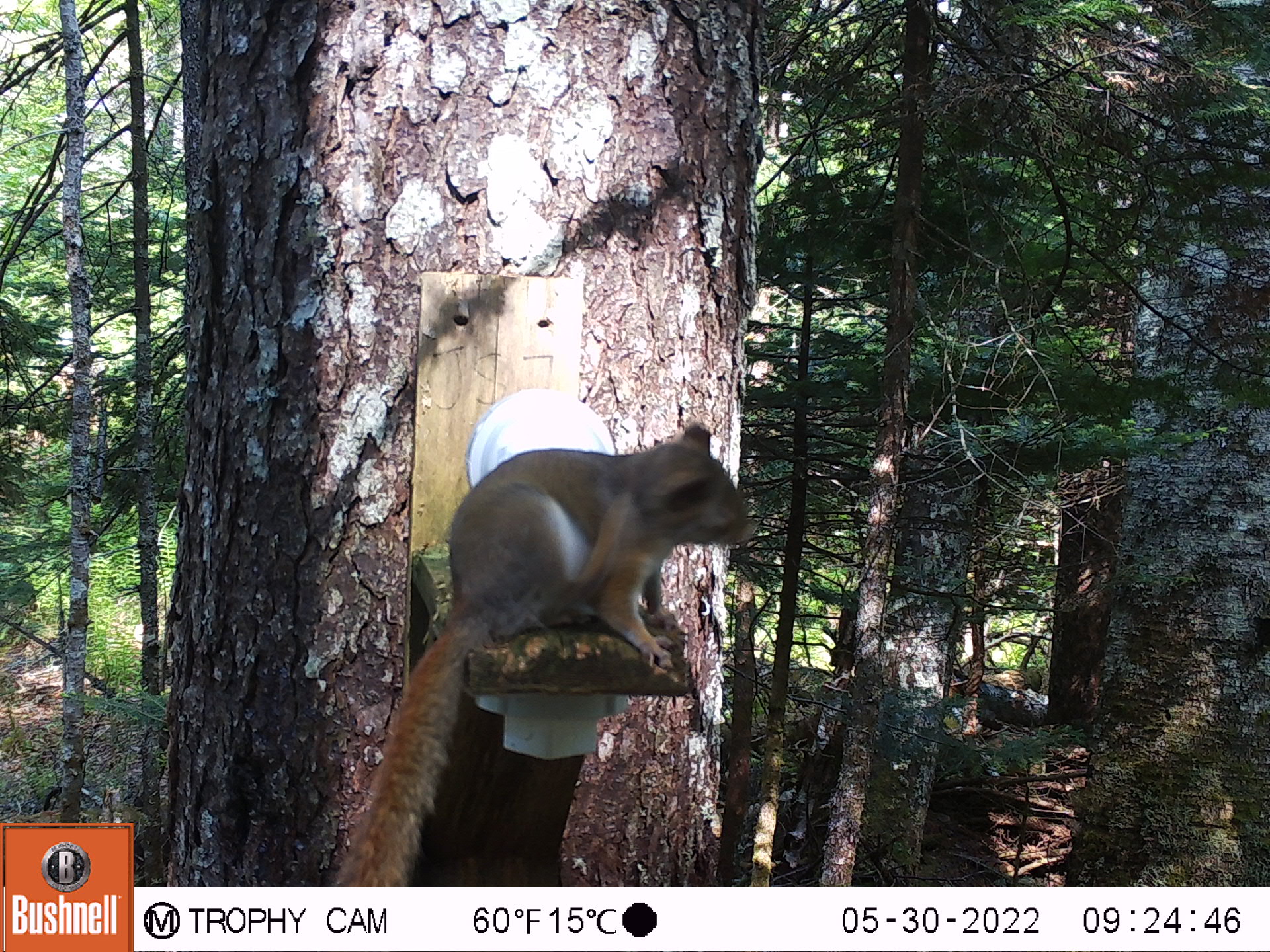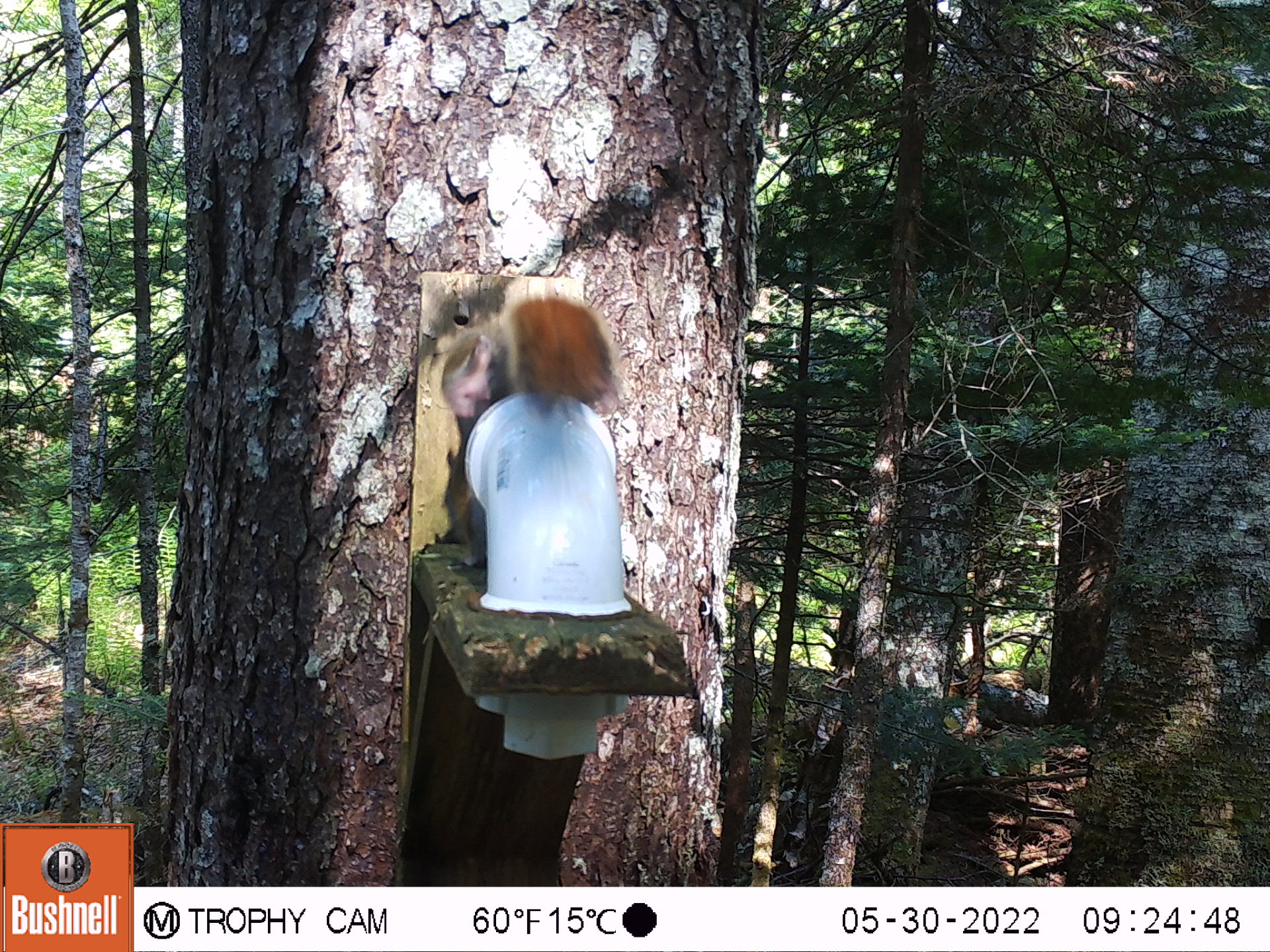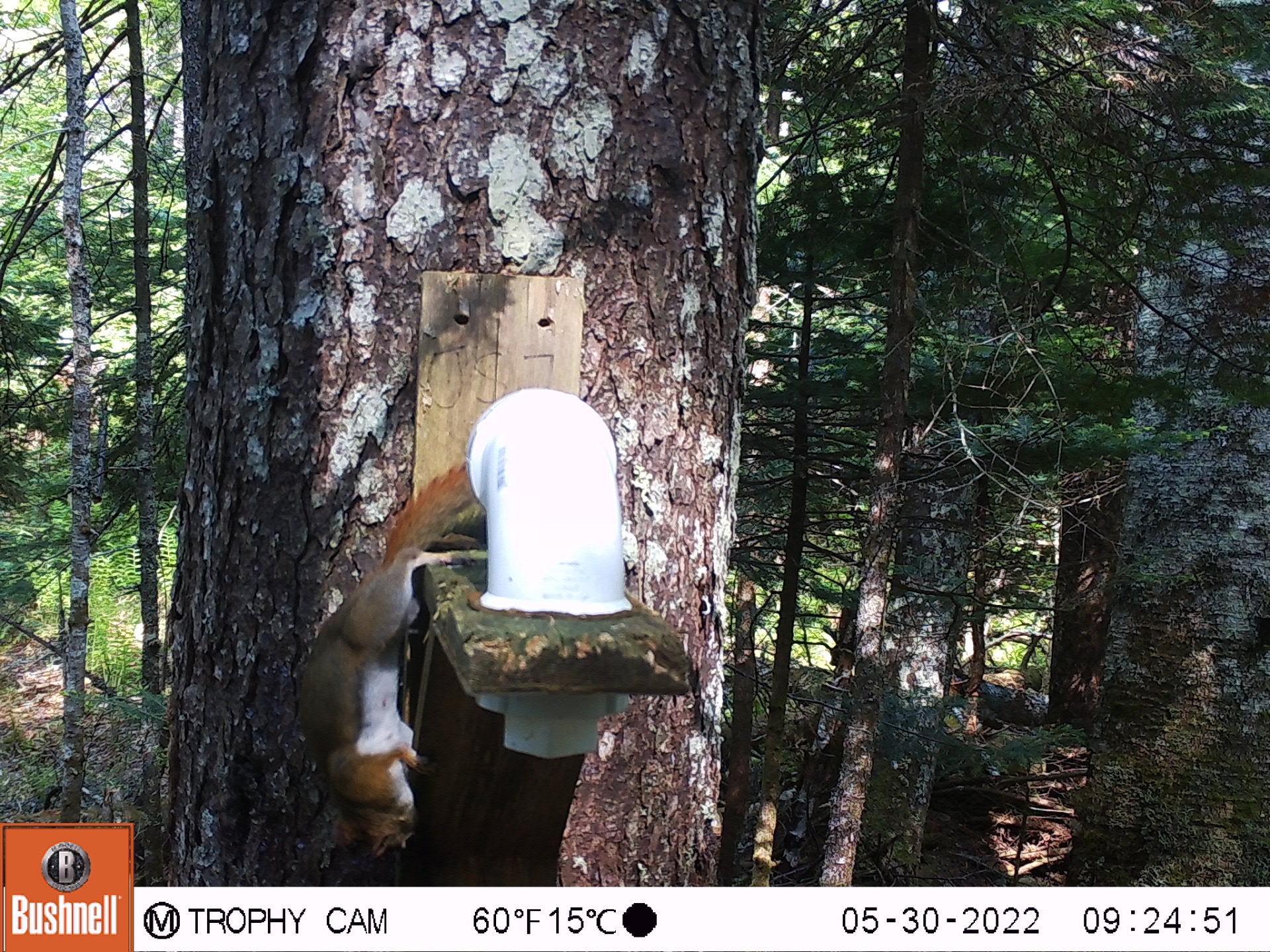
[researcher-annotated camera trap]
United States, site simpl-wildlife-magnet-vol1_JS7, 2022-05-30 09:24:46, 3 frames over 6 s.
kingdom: Animalia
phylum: Chordata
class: Mammalia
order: Rodentia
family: Sciuridae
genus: Tamiasciurus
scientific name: Tamiasciurus hudsonicus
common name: red squirrel